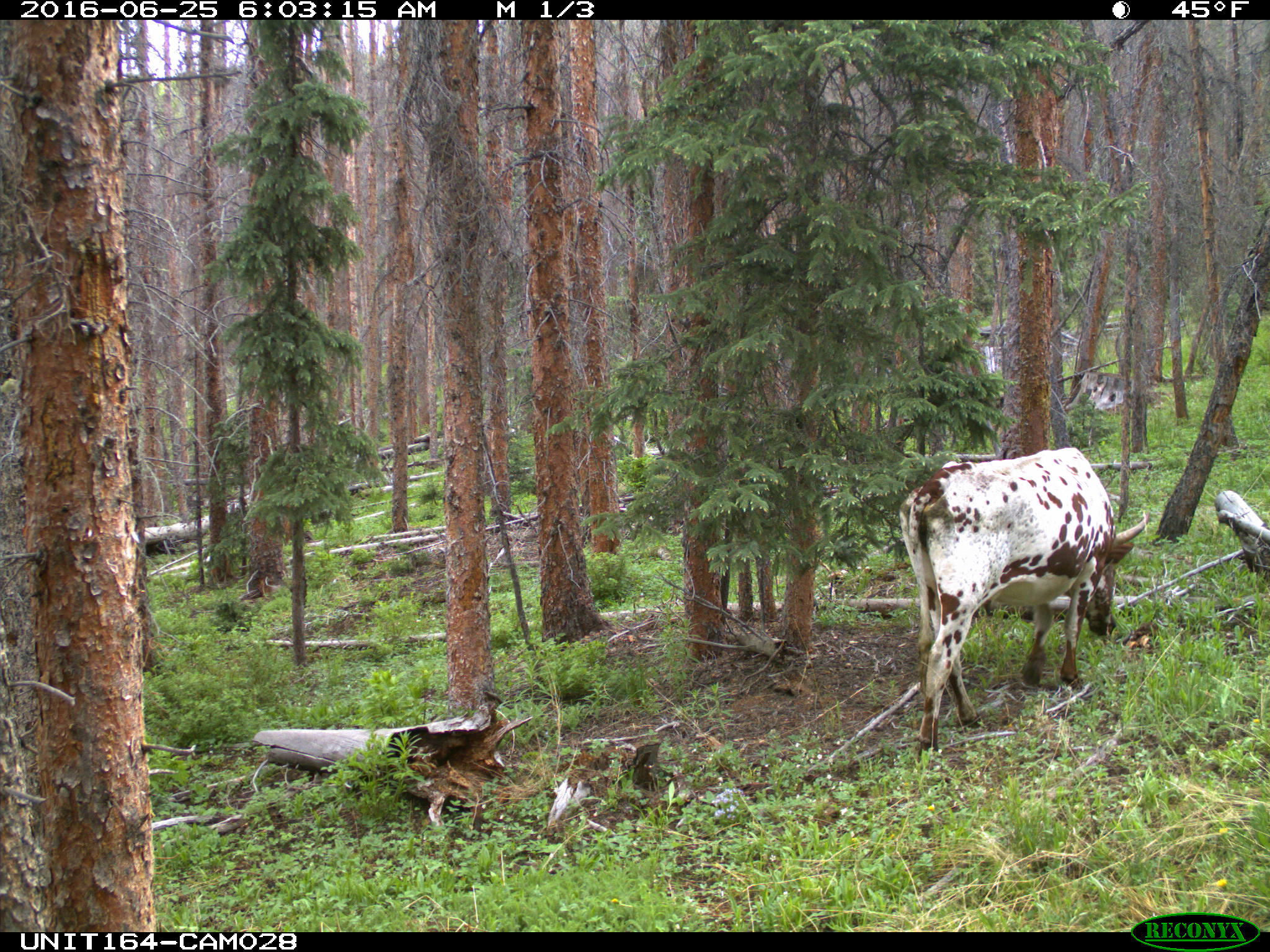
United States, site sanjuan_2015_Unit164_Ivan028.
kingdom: Animalia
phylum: Chordata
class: Mammalia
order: Artiodactyla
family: Bovidae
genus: Bos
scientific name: Bos taurus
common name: domestic cow